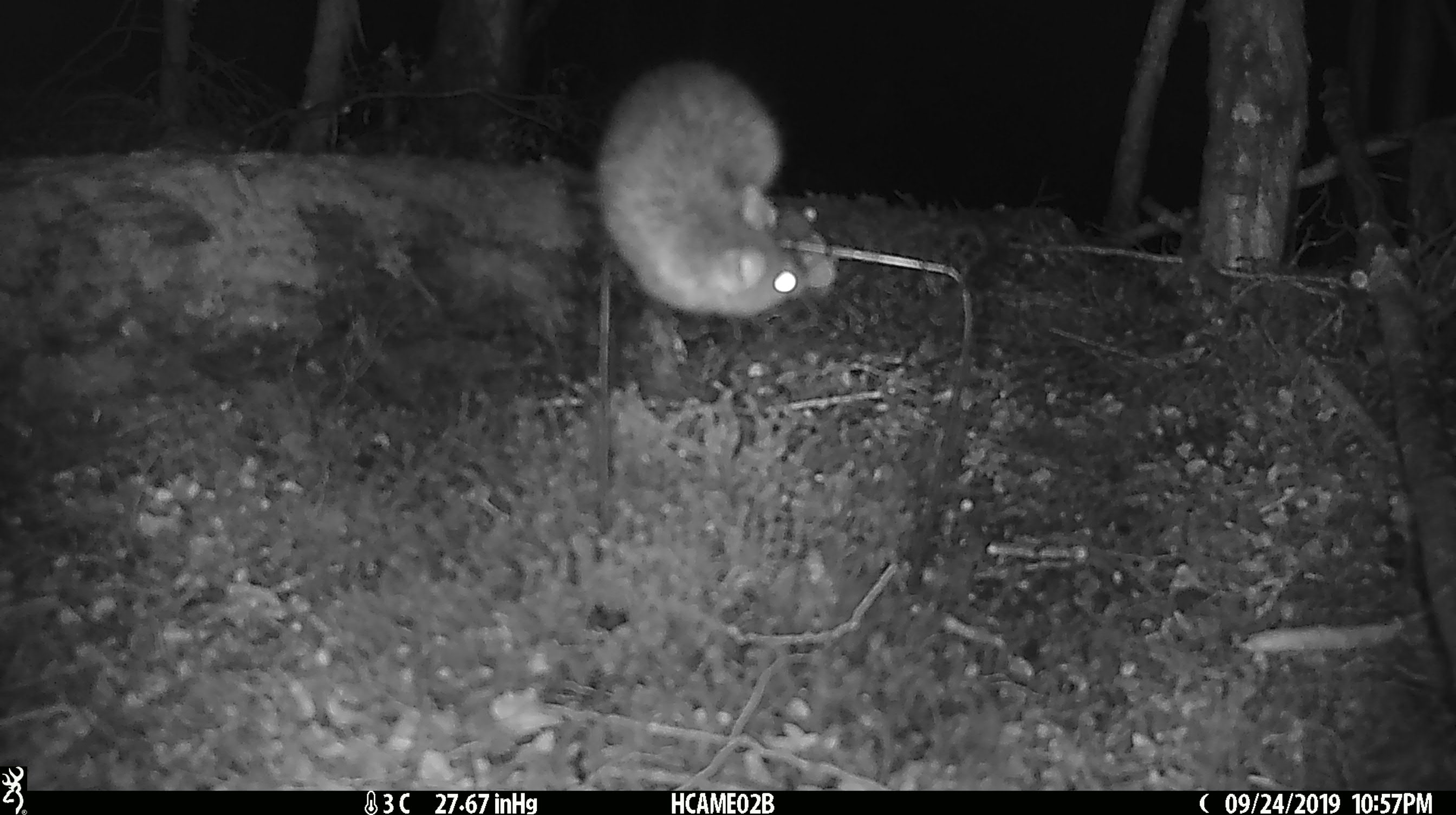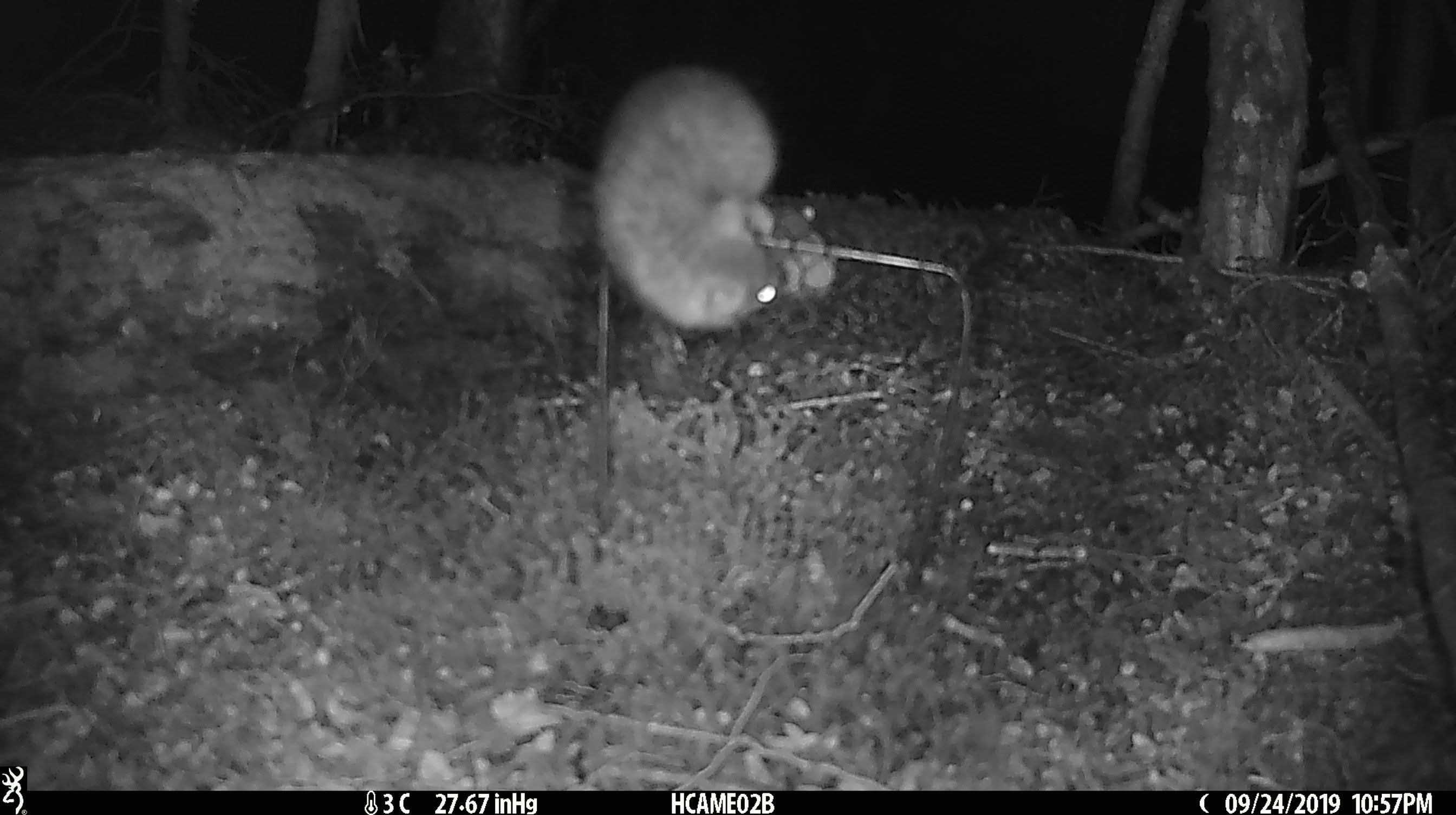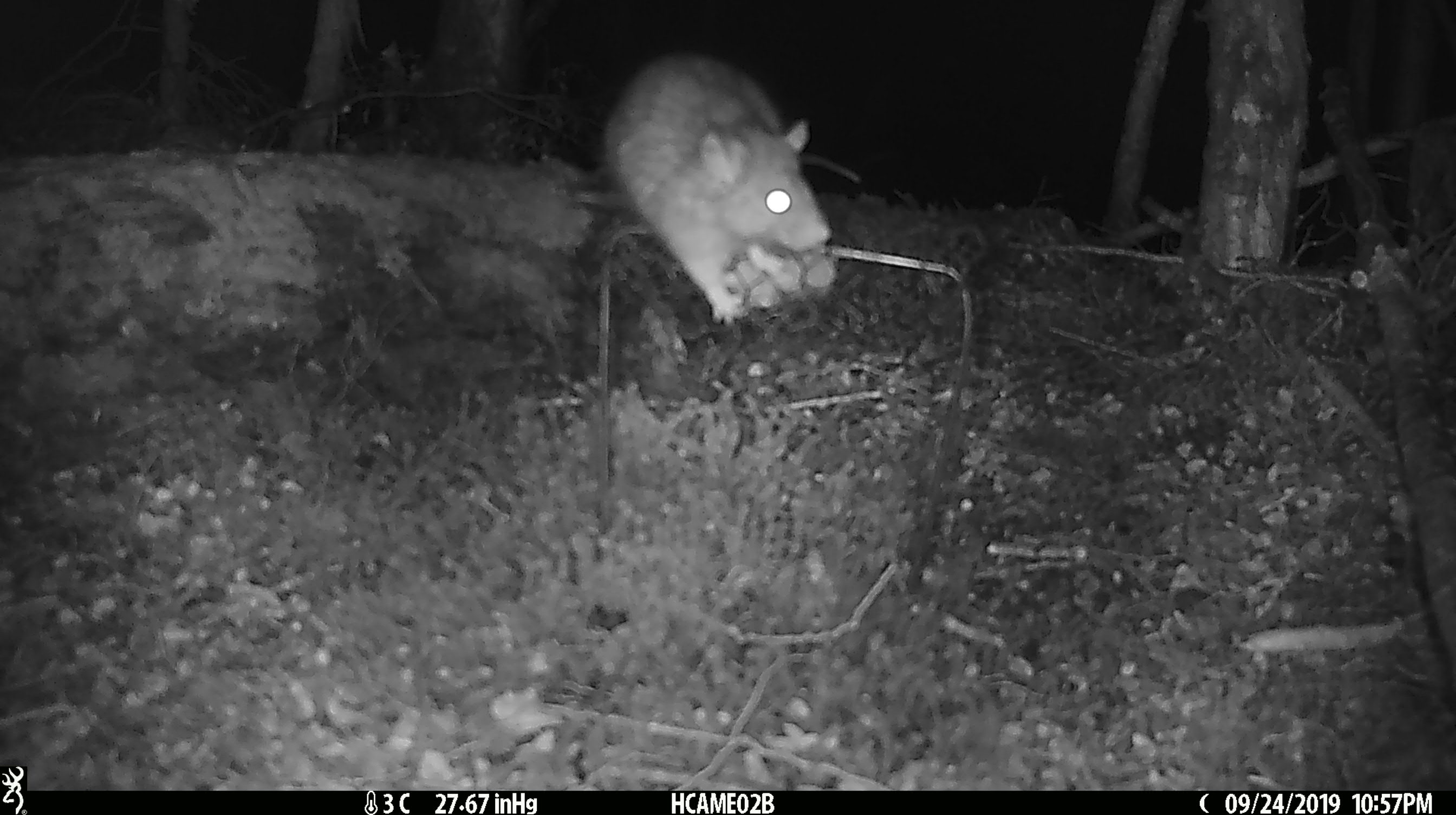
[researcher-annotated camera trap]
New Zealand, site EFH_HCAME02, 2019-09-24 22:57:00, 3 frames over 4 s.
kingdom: Animalia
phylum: Chordata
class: Mammalia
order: Rodentia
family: Muridae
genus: Rattus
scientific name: Rattus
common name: rat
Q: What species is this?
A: Rat (Rattus).